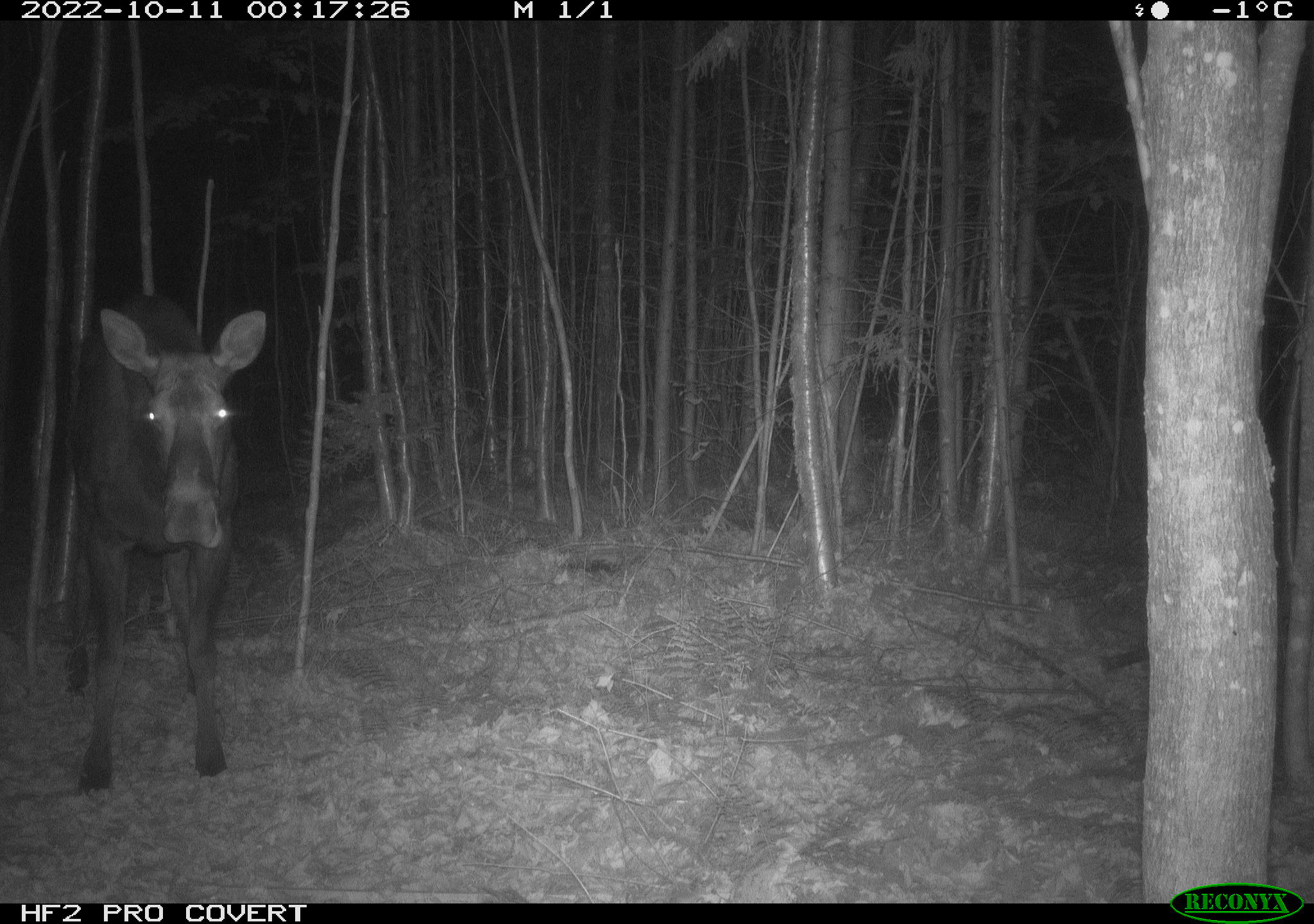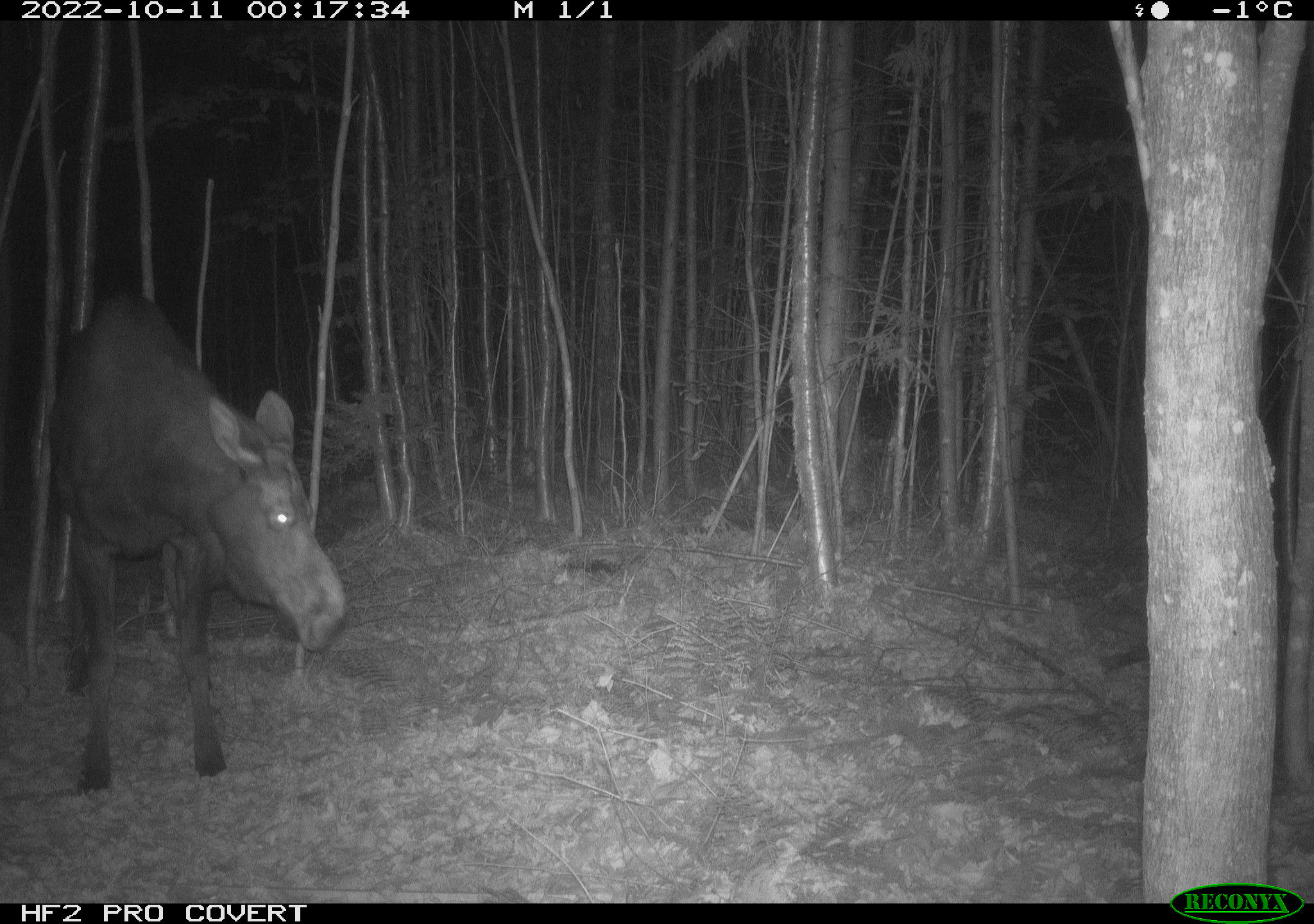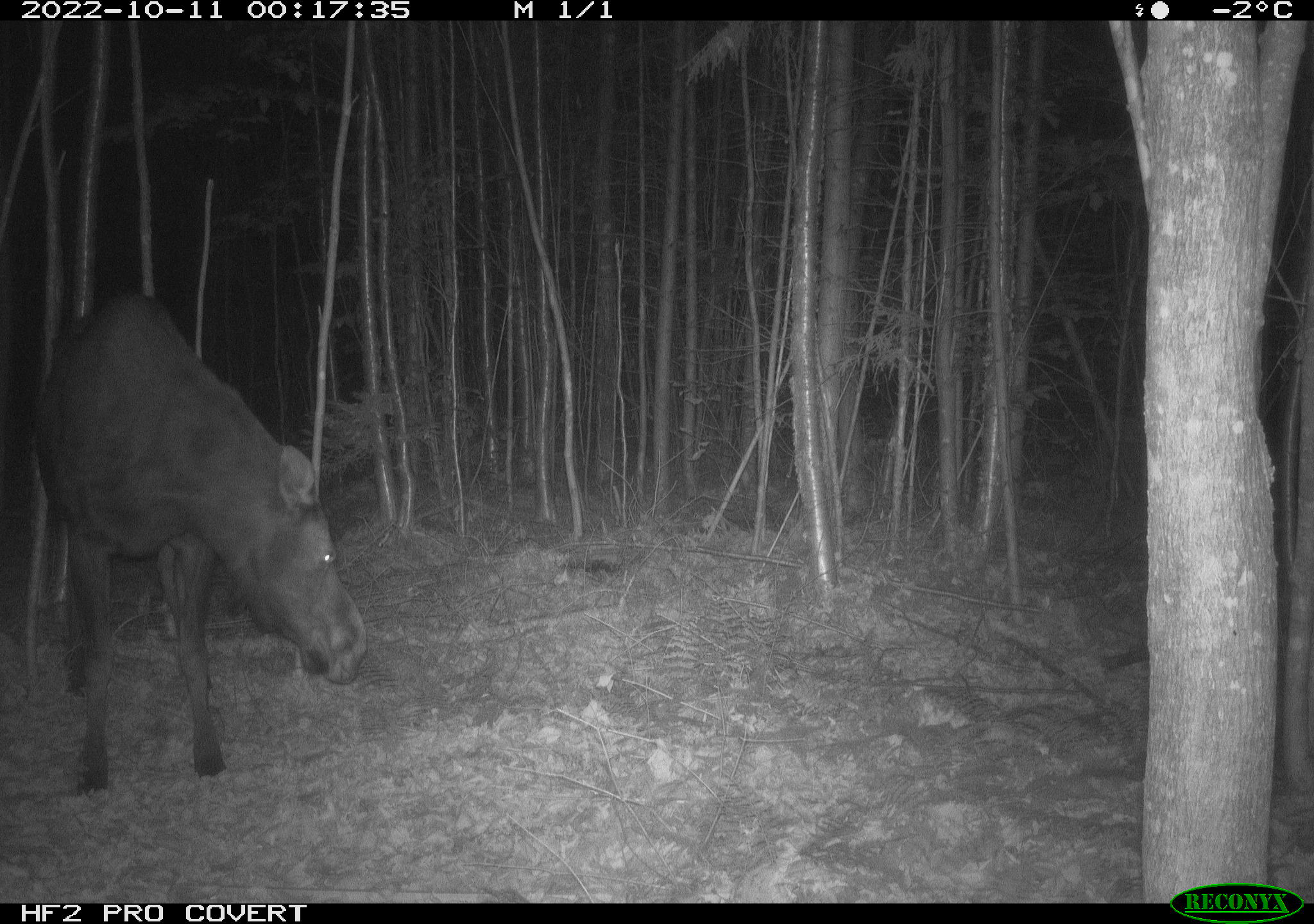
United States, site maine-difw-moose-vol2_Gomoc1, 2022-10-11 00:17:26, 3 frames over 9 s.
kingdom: Animalia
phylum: Chordata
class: Mammalia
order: Artiodactyla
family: Cervidae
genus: Alces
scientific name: Alces alces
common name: moose